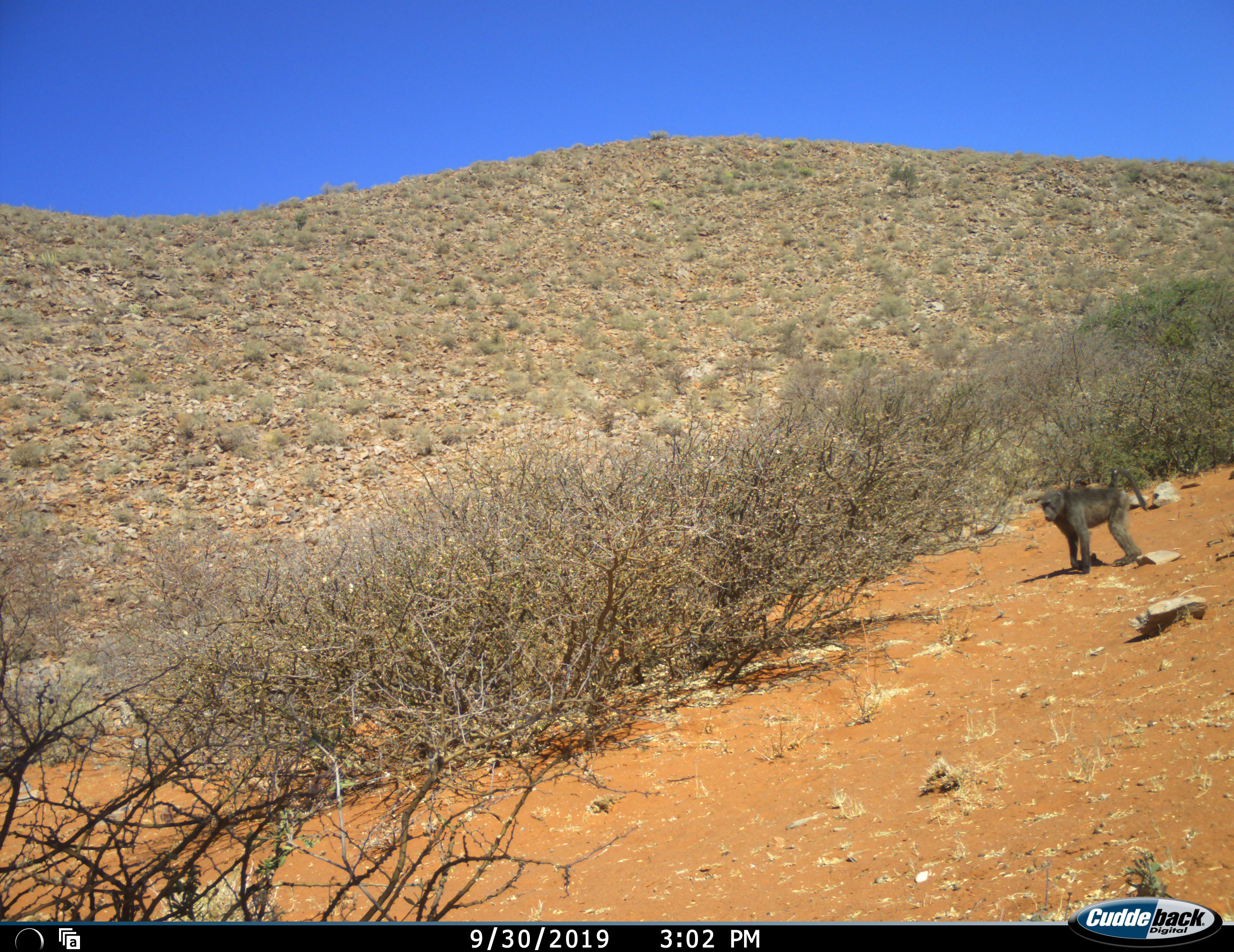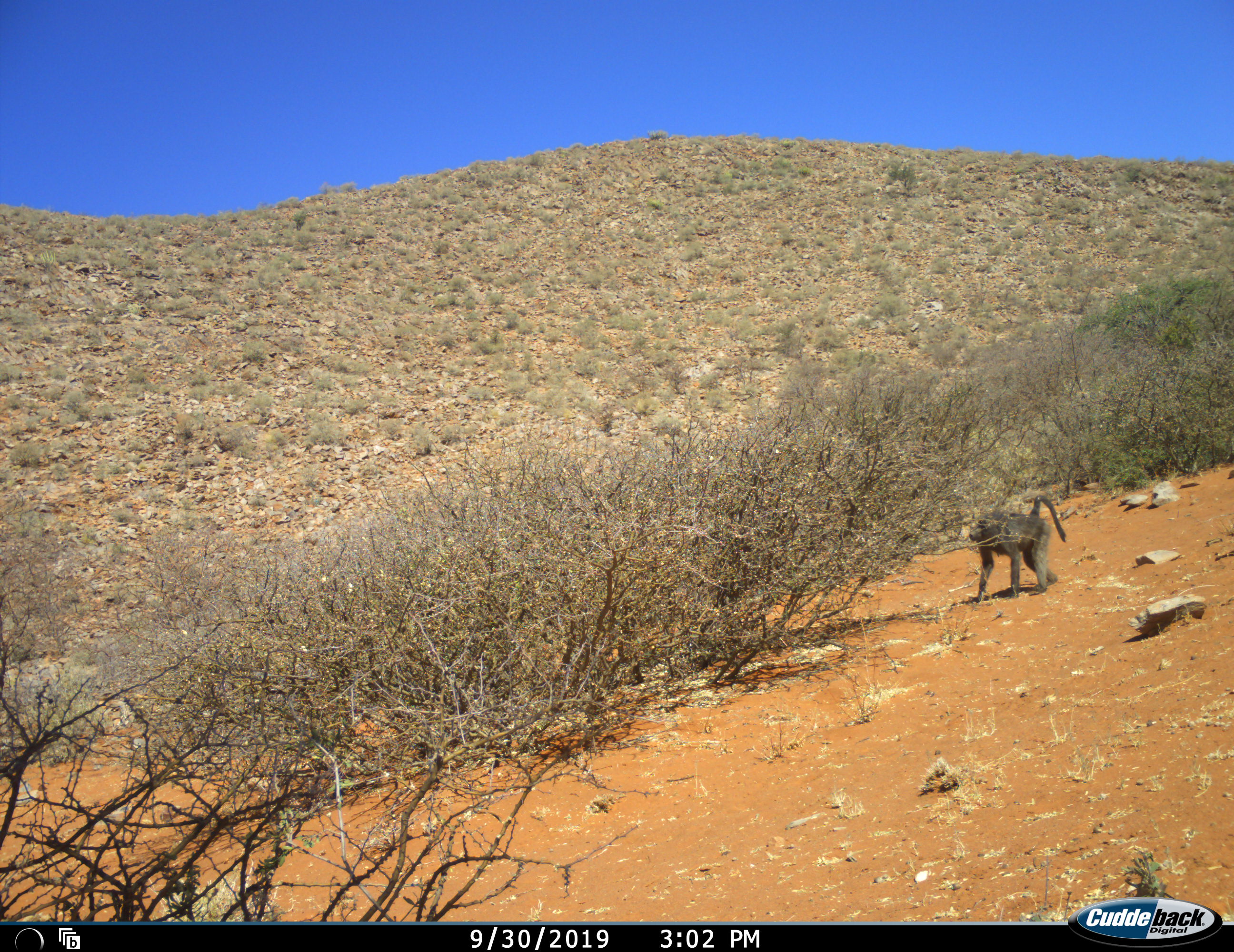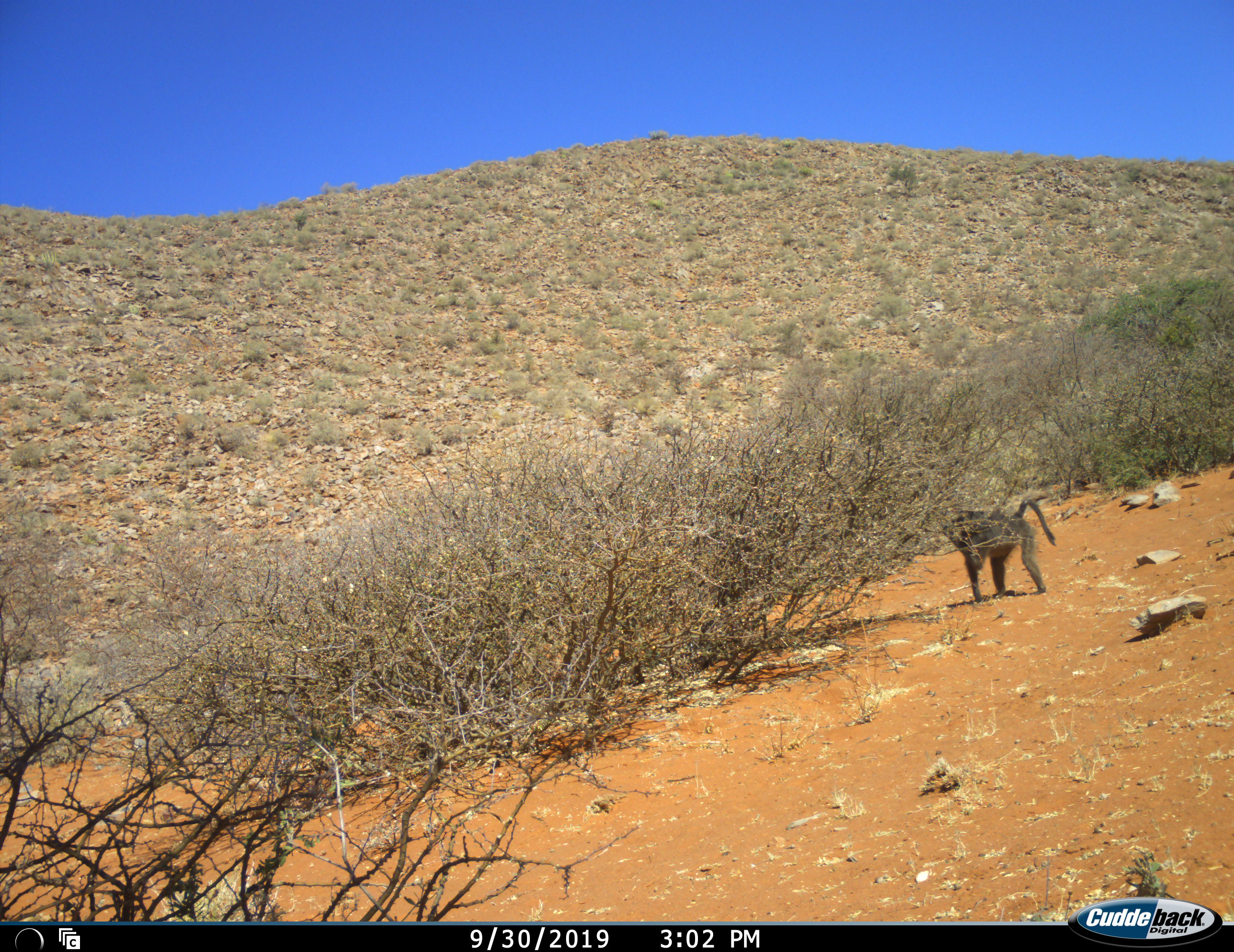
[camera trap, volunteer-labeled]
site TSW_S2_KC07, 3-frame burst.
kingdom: Animalia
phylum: Chordata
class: Mammalia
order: Primates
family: Cercopithecidae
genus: Papio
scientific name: Papio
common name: baboon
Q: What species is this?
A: Baboon (Papio).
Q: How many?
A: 1.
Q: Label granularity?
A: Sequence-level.